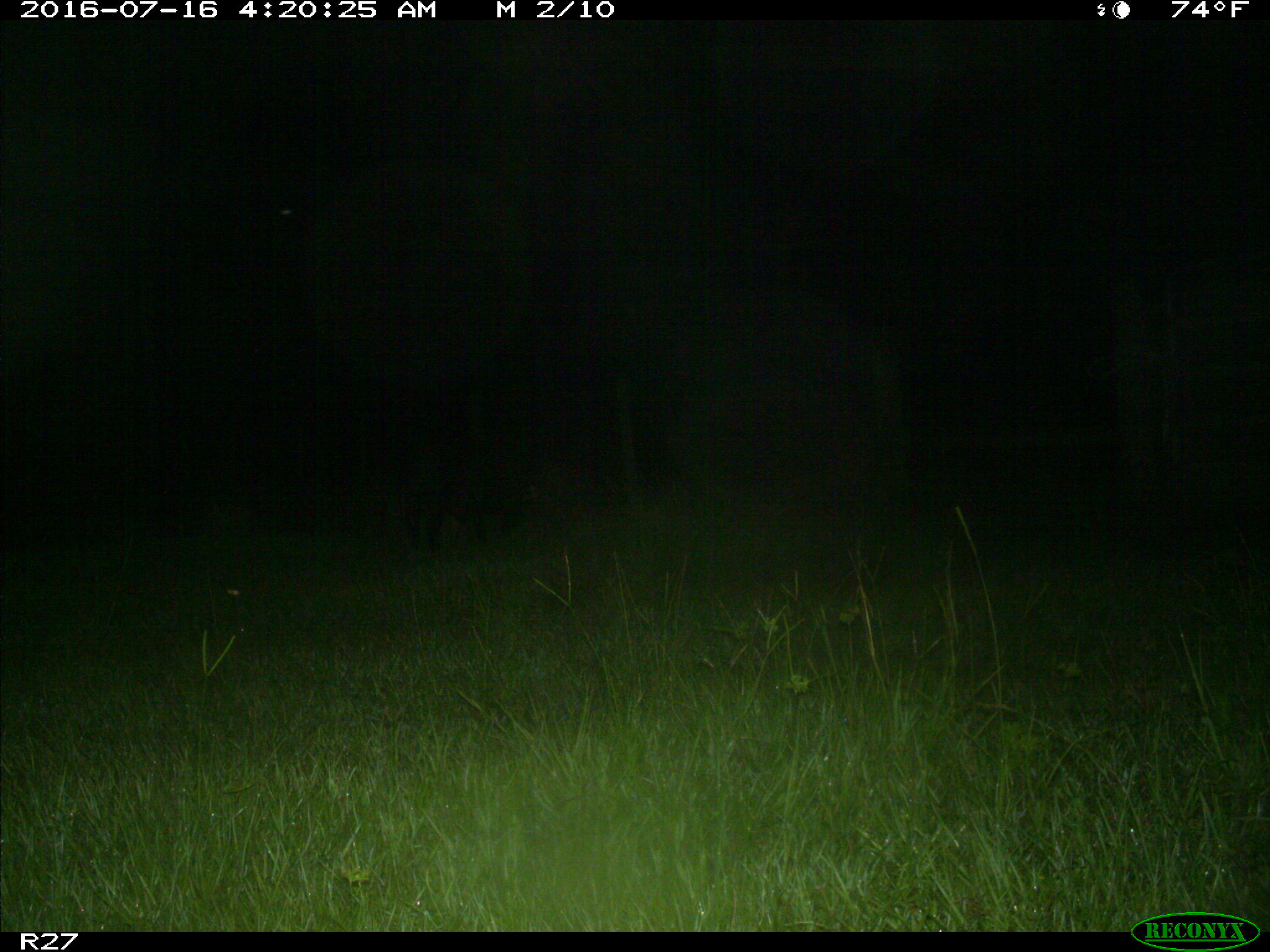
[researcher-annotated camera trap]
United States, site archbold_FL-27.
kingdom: Animalia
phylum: Chordata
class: Mammalia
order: Artiodactyla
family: Suidae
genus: Sus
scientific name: Sus scrofa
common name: wild boar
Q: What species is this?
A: Sus scrofa (wild boar).